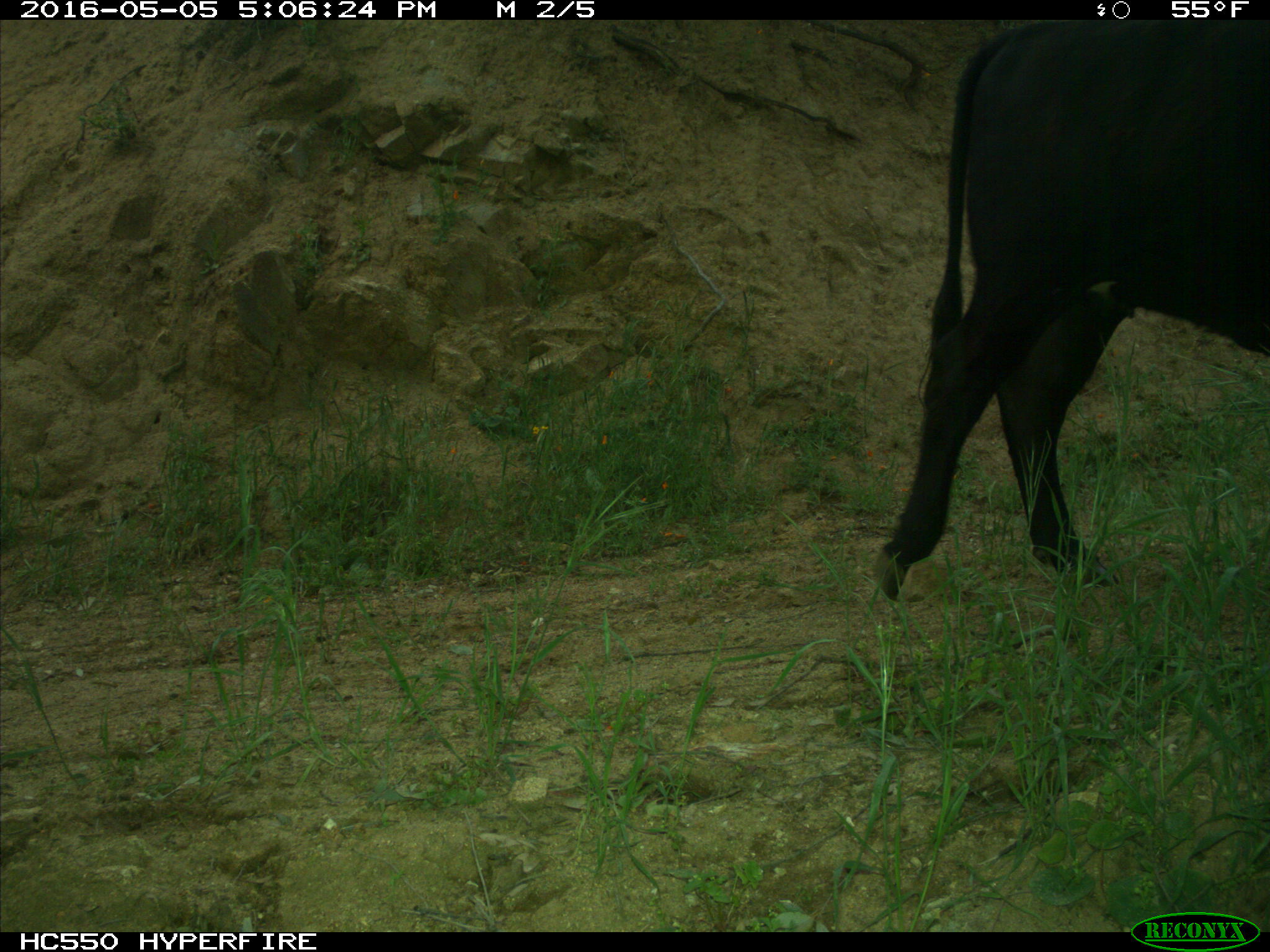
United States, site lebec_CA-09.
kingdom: Animalia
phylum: Chordata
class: Mammalia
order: Artiodactyla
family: Bovidae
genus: Bos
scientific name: Bos taurus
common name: domestic cow